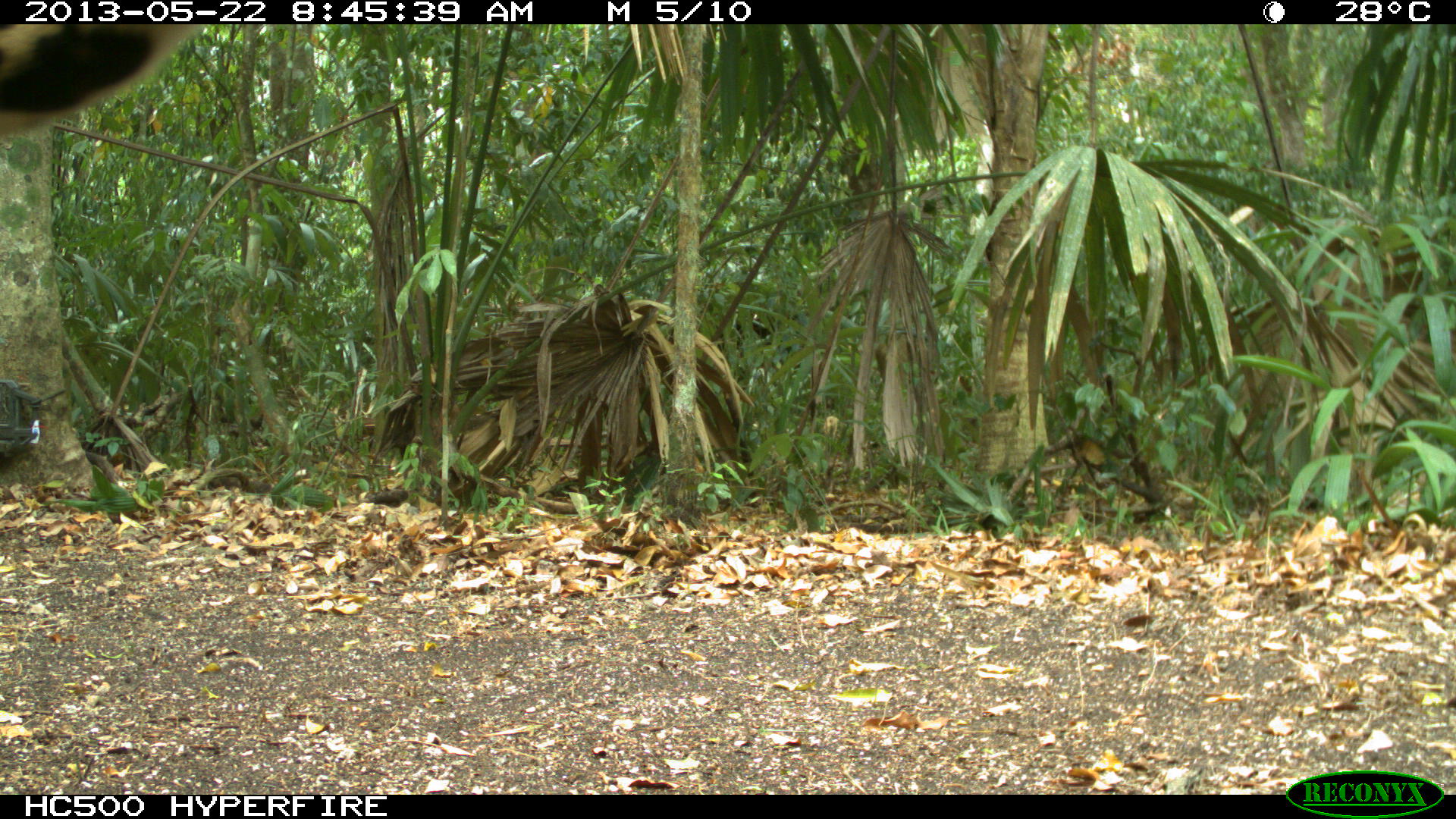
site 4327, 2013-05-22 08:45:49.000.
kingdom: Animalia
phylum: Chordata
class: Mammalia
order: Carnivora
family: Felidae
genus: Panthera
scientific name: Panthera onca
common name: jaguar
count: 1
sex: male